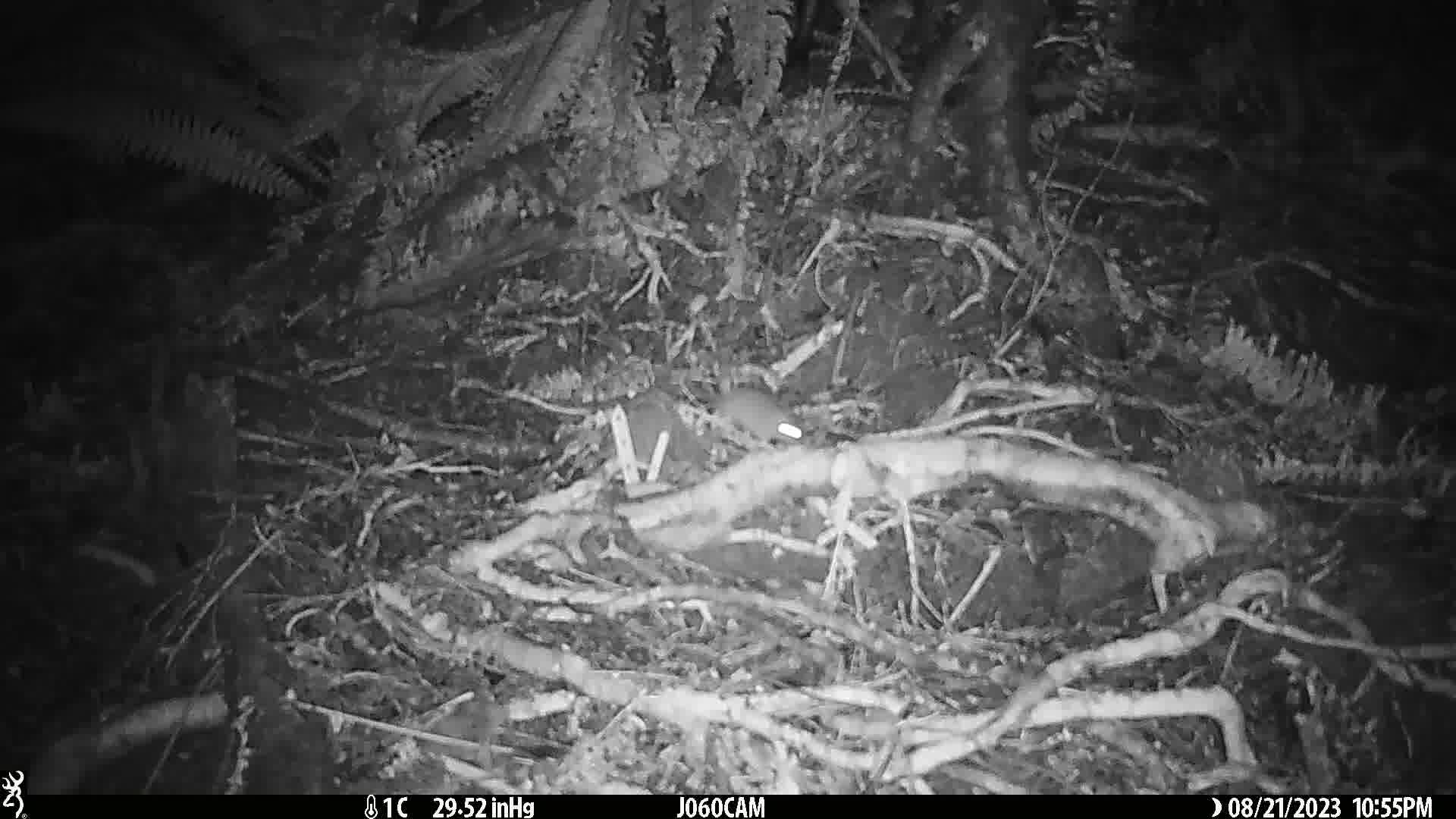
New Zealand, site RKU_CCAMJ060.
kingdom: Animalia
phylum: Chordata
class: Mammalia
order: Rodentia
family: Muridae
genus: Rattus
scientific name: Rattus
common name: rat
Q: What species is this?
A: Rat (Rattus).